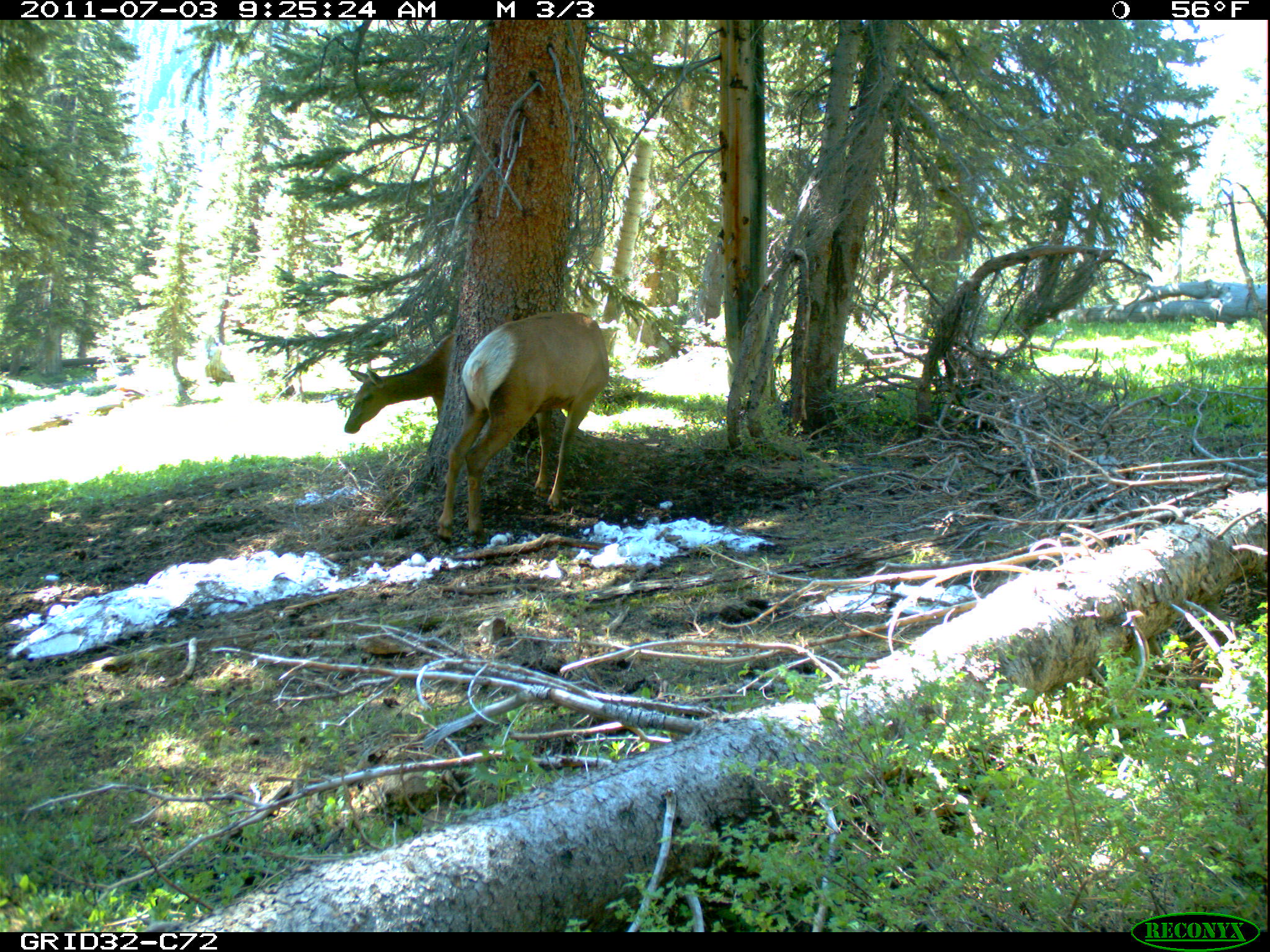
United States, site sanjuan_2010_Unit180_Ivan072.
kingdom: Animalia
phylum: Chordata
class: Mammalia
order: Artiodactyla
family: Cervidae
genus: Cervus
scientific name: Cervus elaphus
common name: red deer